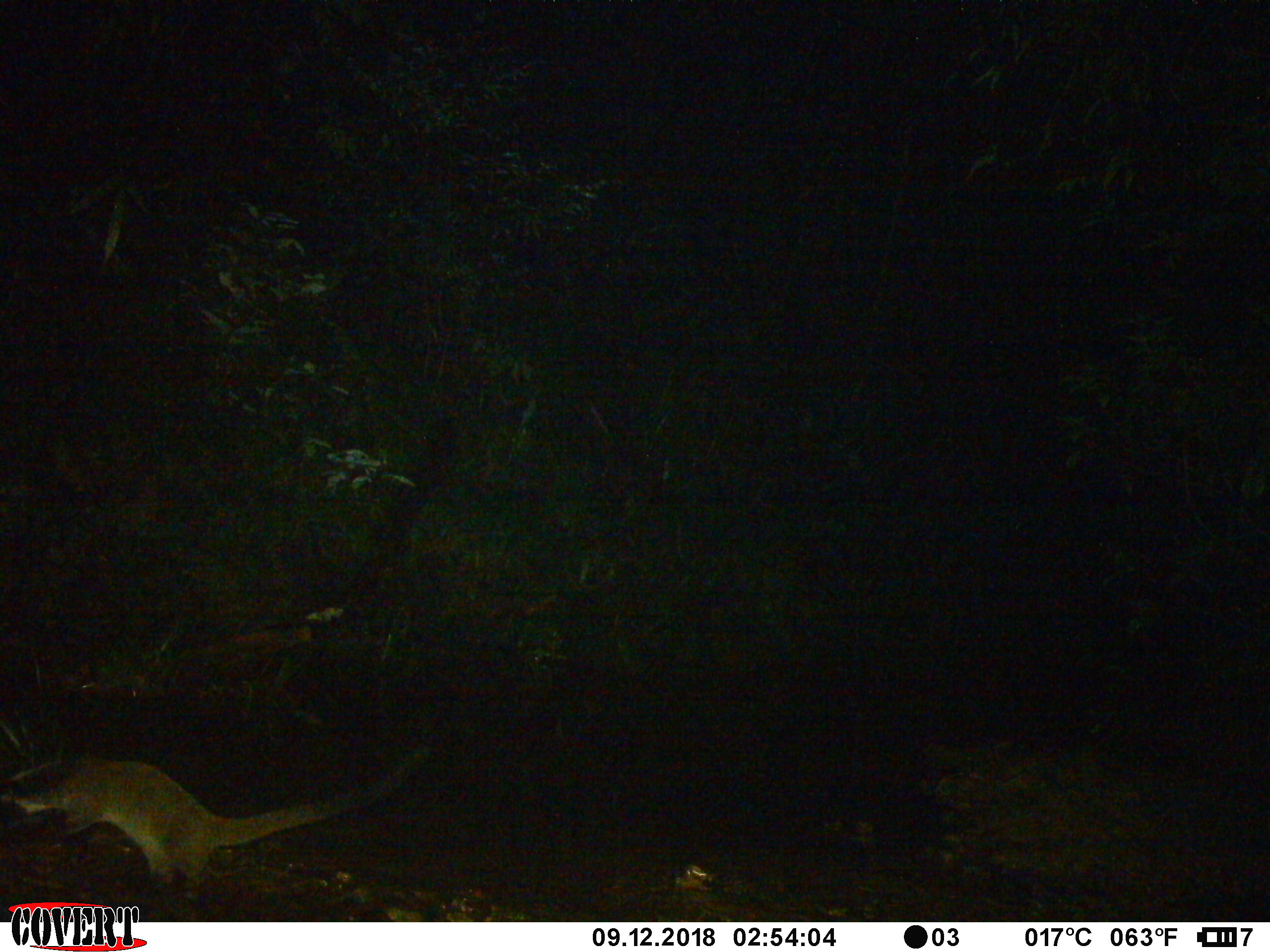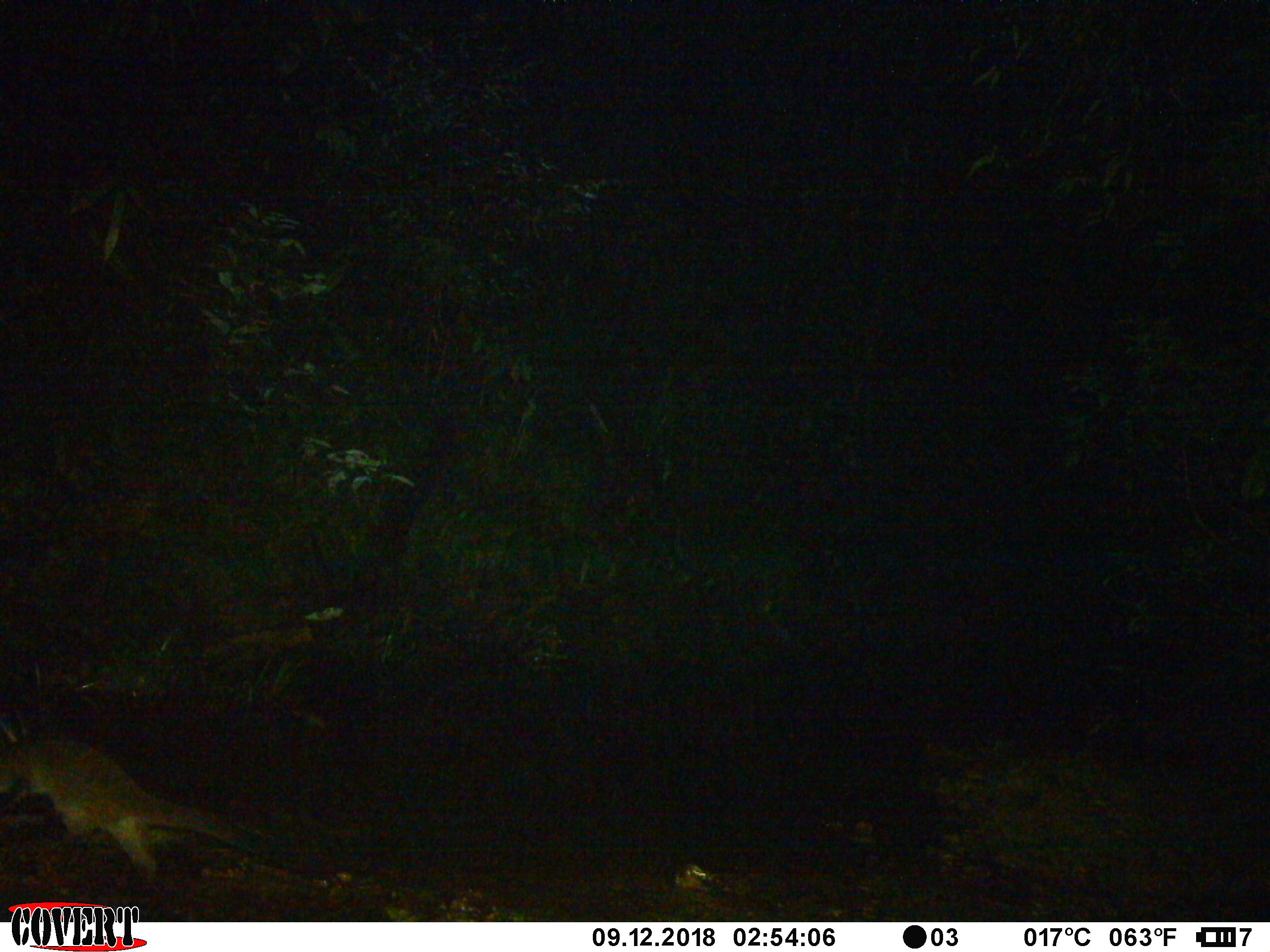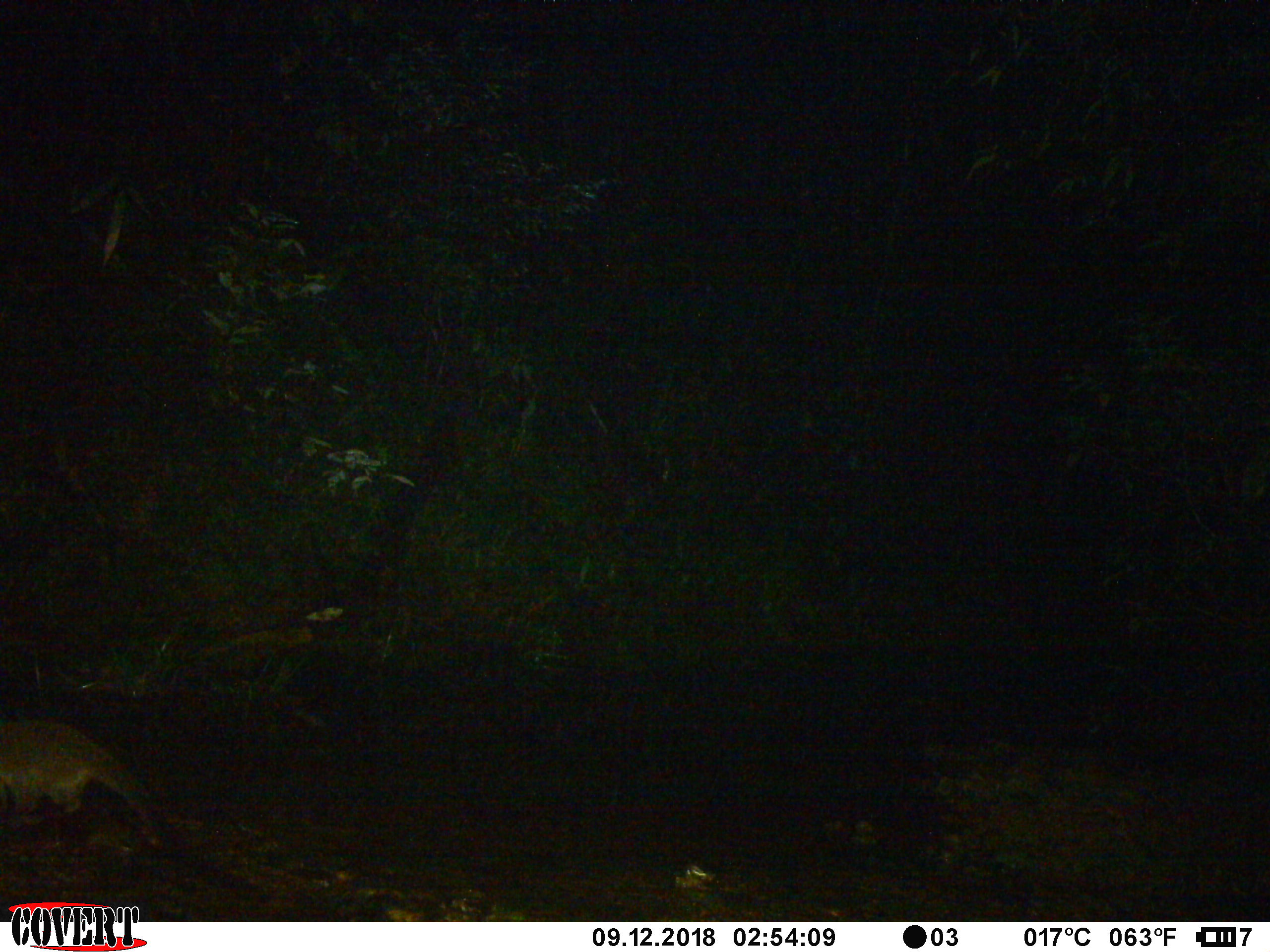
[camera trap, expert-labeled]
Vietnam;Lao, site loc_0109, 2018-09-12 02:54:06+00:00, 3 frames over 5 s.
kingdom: Animalia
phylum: Chordata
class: Mammalia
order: Carnivora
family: Viverridae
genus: Paguma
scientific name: Paguma larvata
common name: masked palm civet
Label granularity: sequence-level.